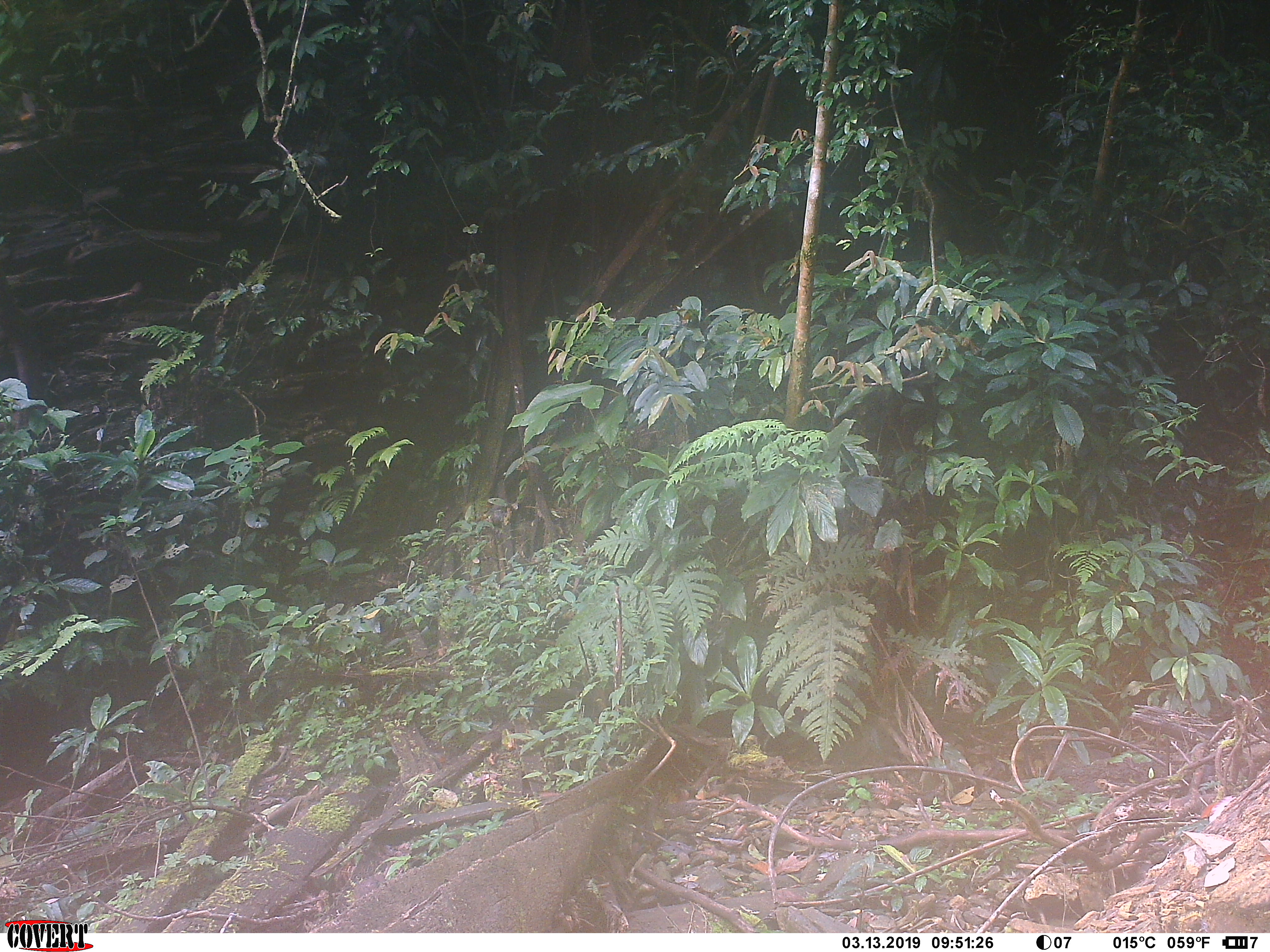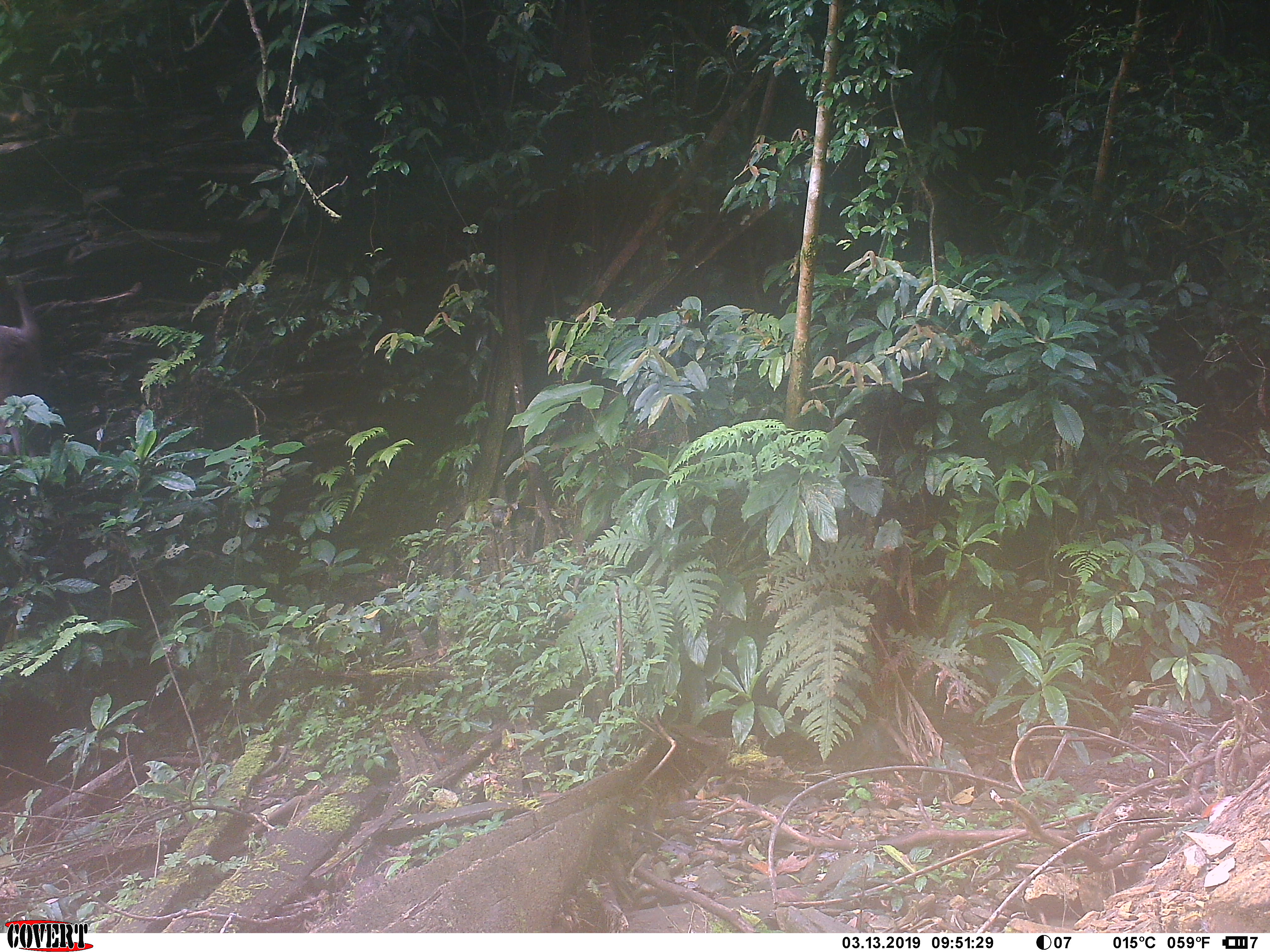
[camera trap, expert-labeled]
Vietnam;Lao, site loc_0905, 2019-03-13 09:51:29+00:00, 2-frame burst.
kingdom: Animalia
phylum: Chordata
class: Mammalia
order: Primates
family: Cercopithecidae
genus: Macaca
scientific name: Macaca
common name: macaque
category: macaque not stump tailed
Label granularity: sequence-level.